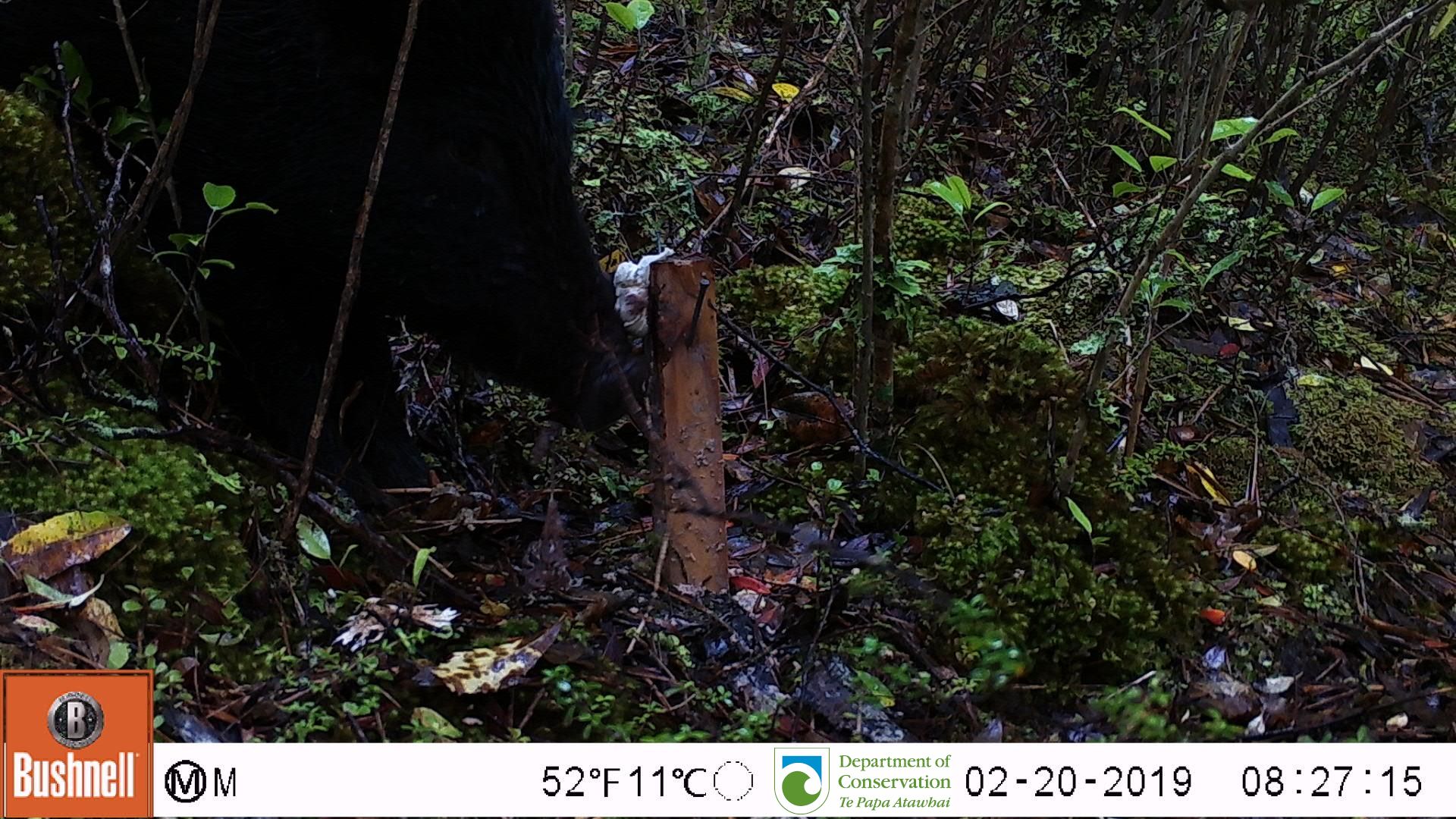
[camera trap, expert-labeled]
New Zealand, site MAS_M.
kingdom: Animalia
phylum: Chordata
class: Mammalia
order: Artiodactyla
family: Suidae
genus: Sus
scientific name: Sus scrofa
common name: pig